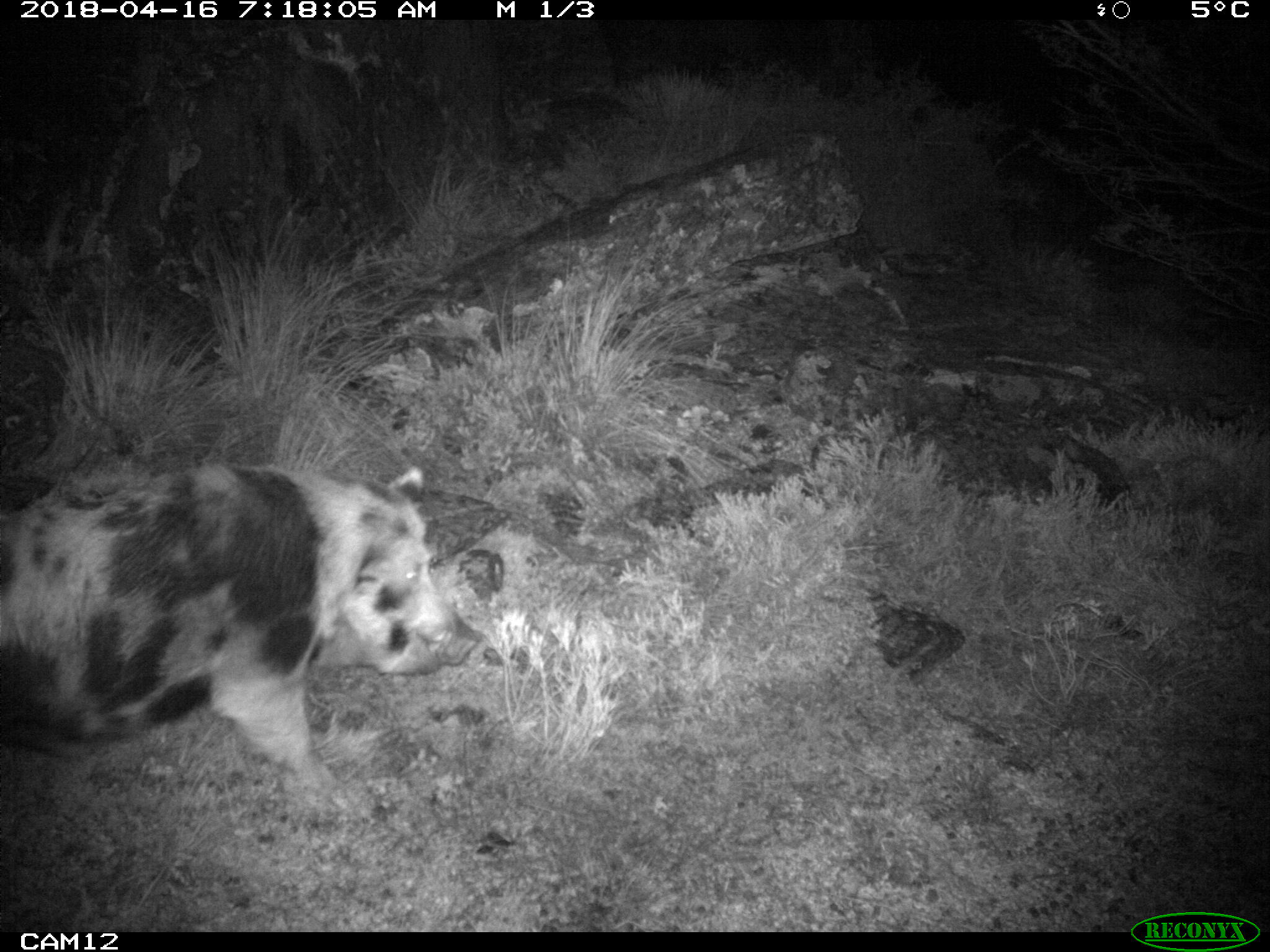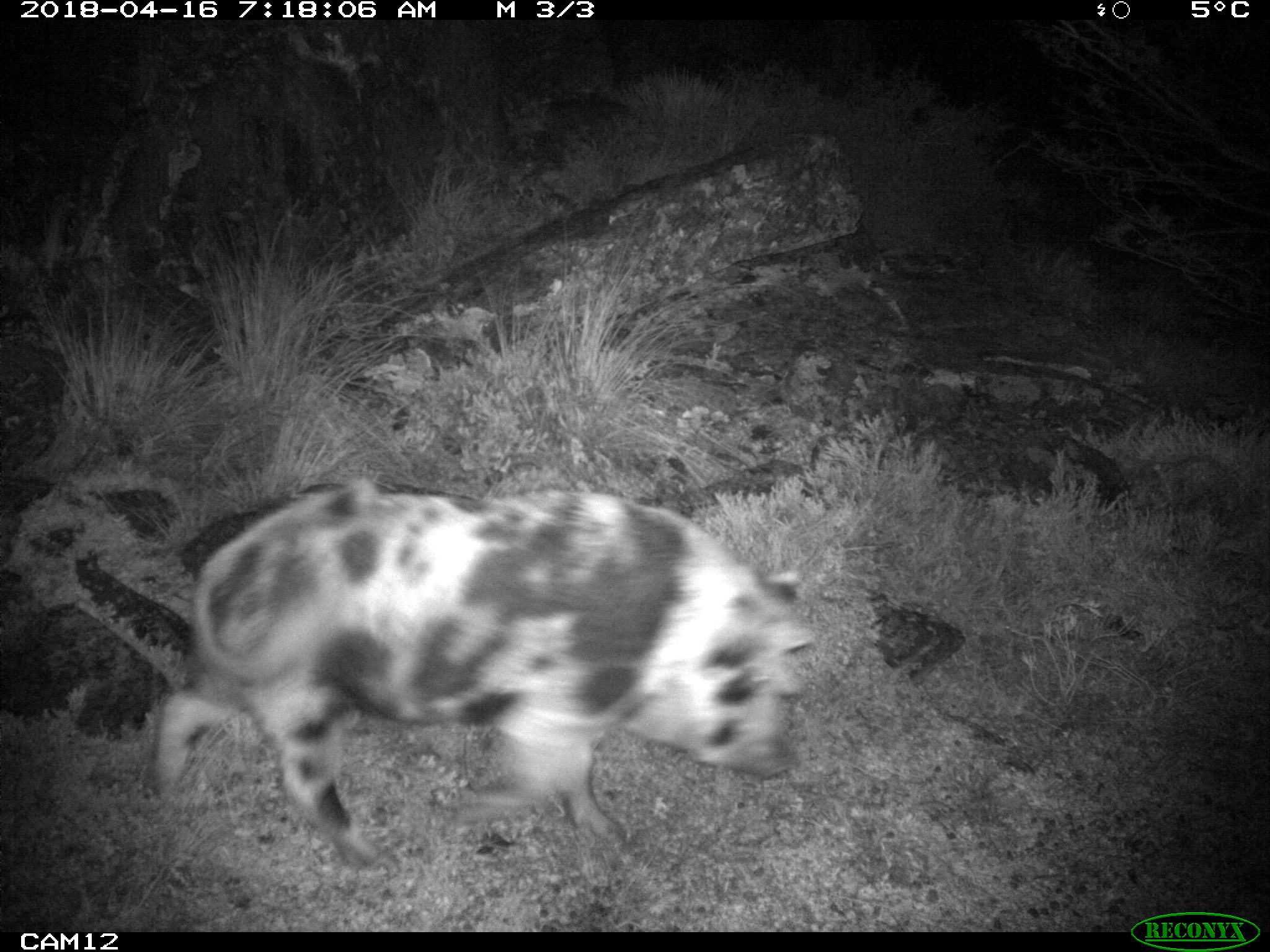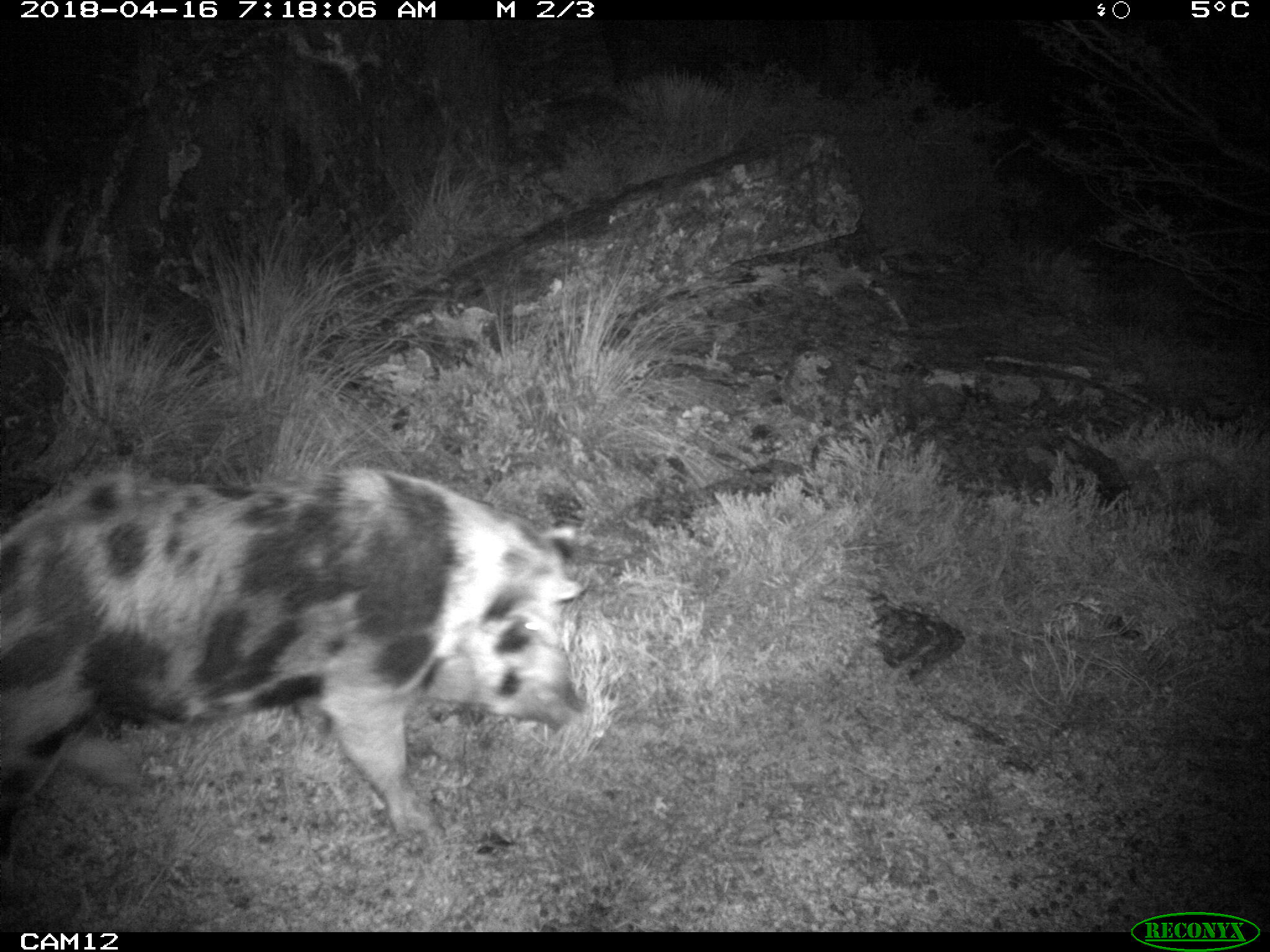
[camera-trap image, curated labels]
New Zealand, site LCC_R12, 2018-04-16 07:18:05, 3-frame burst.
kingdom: Animalia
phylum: Chordata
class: Mammalia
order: Artiodactyla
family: Suidae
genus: Sus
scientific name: Sus scrofa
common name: pig